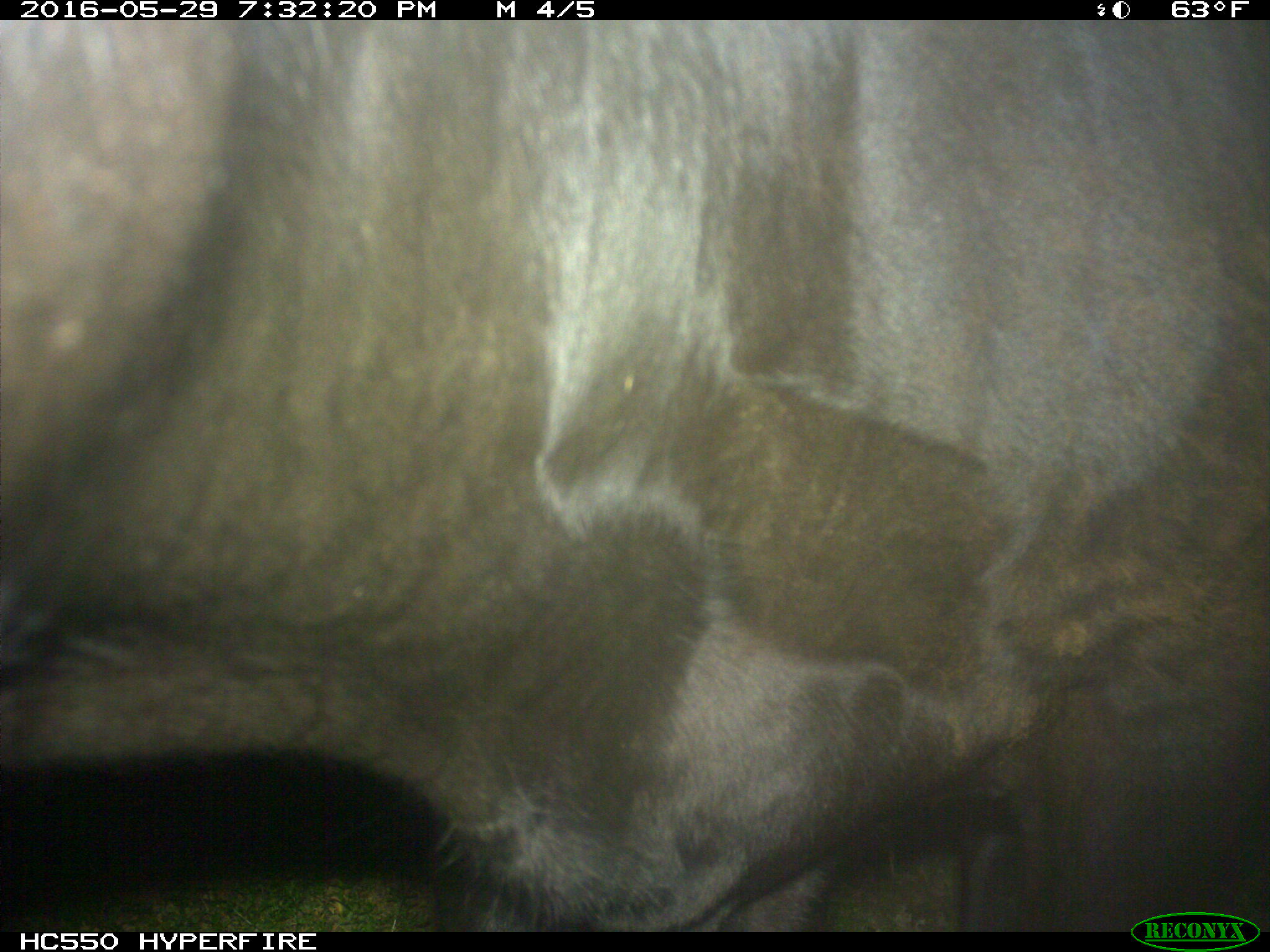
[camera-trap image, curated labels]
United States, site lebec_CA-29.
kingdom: Animalia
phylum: Chordata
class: Mammalia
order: Artiodactyla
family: Bovidae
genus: Bos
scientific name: Bos taurus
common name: domestic cow